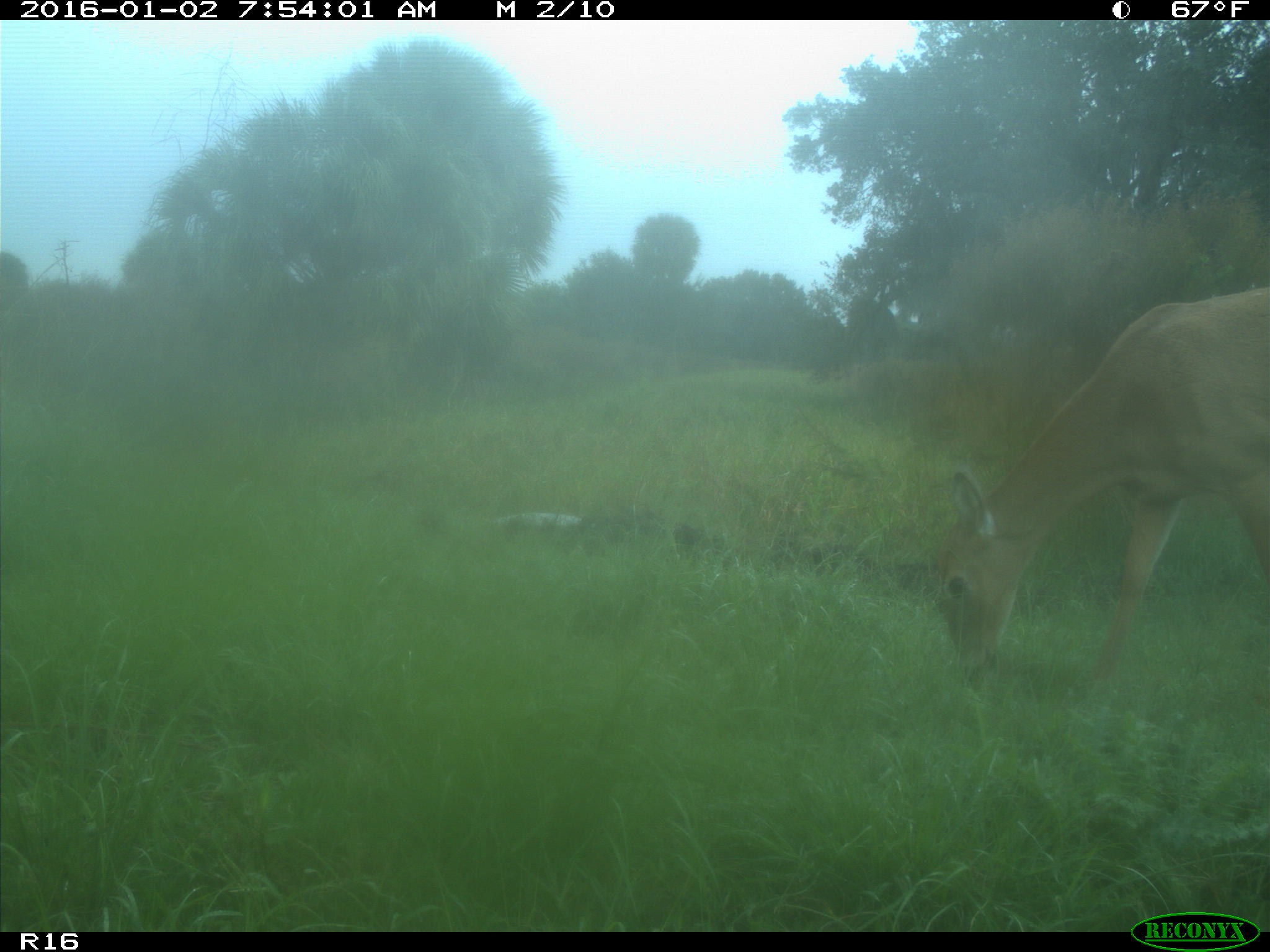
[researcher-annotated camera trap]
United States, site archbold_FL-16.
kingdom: Animalia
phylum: Chordata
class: Mammalia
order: Artiodactyla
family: Cervidae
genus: Odocoileus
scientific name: Odocoileus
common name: deer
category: unidentified deer